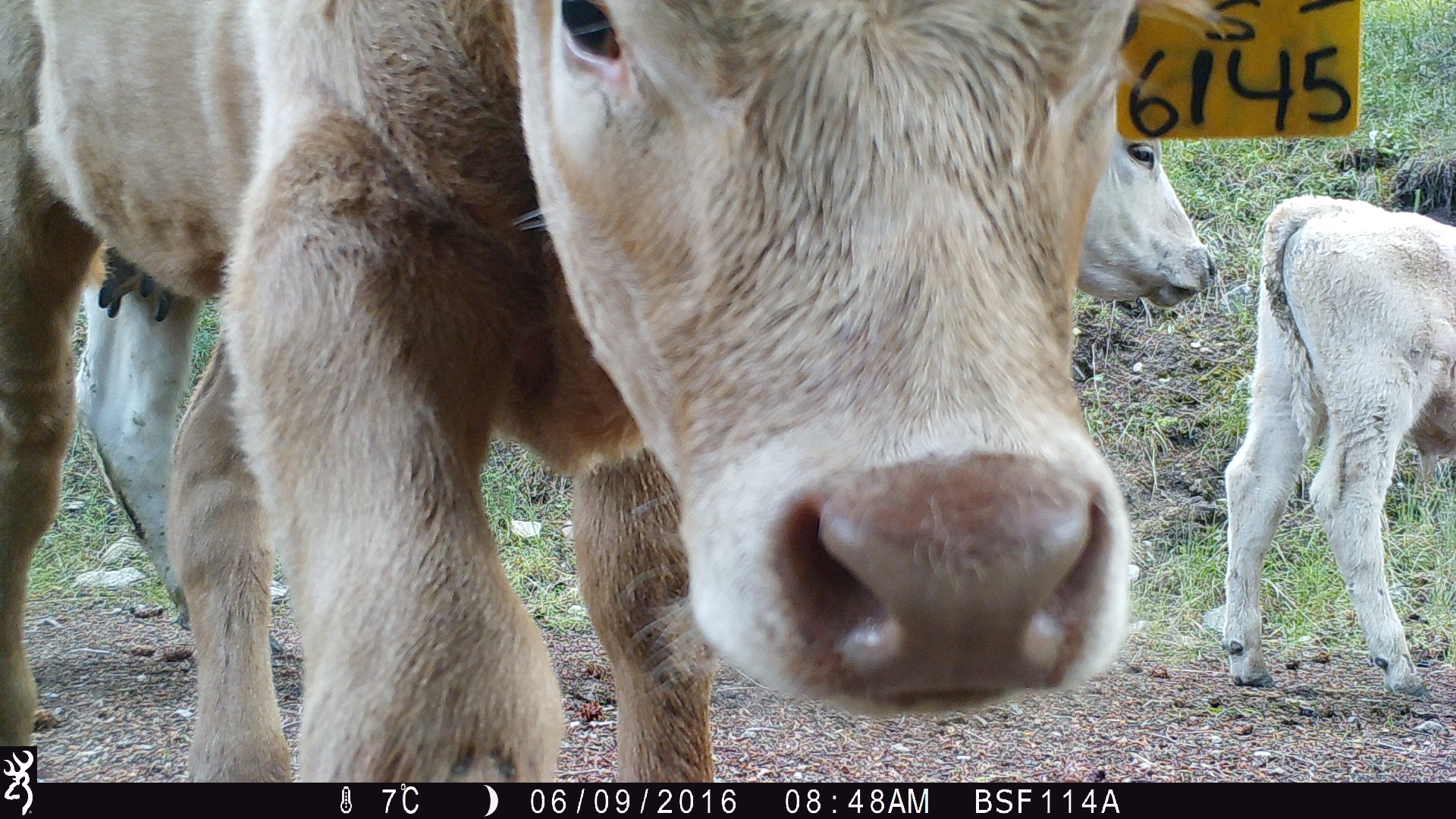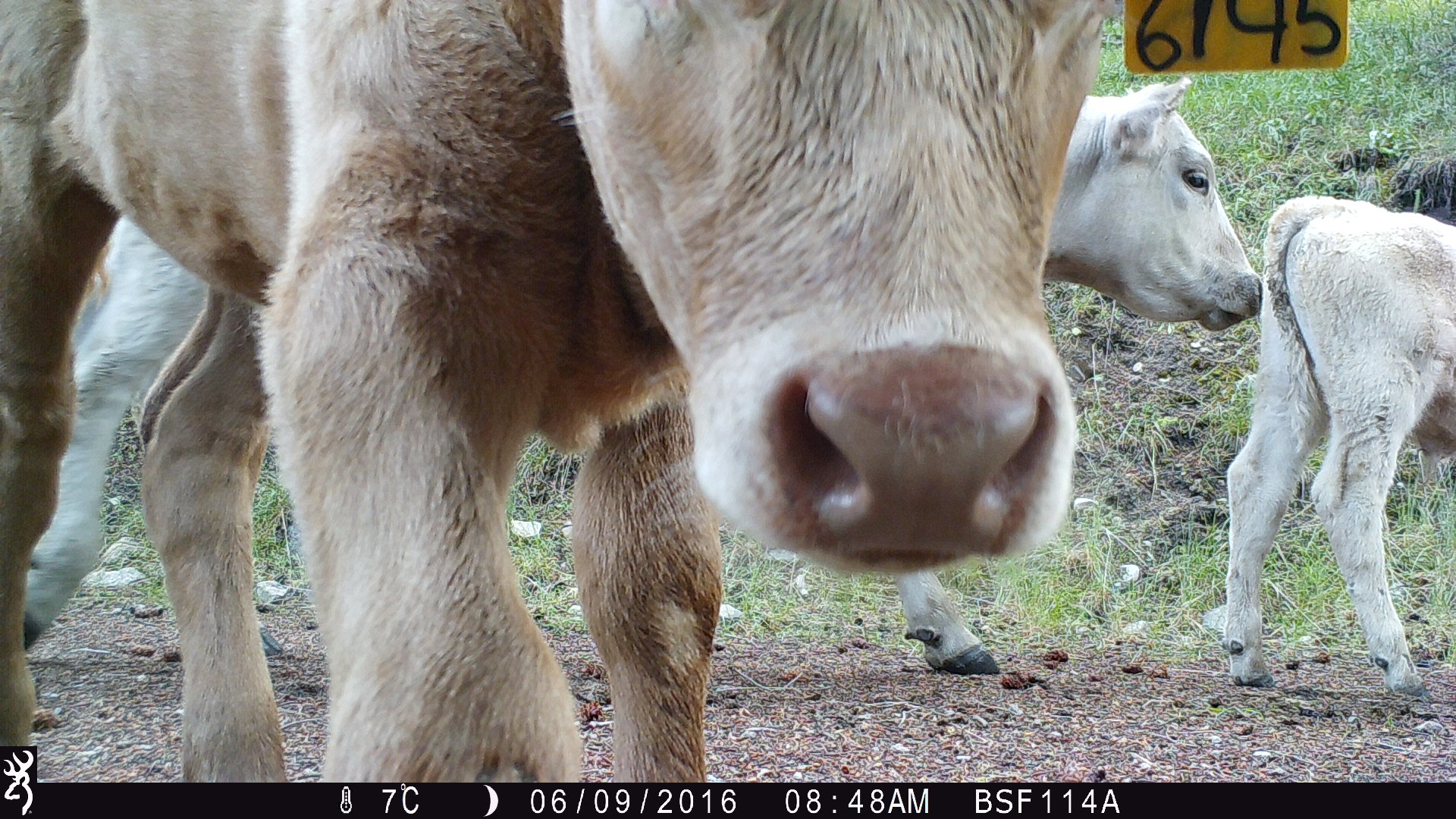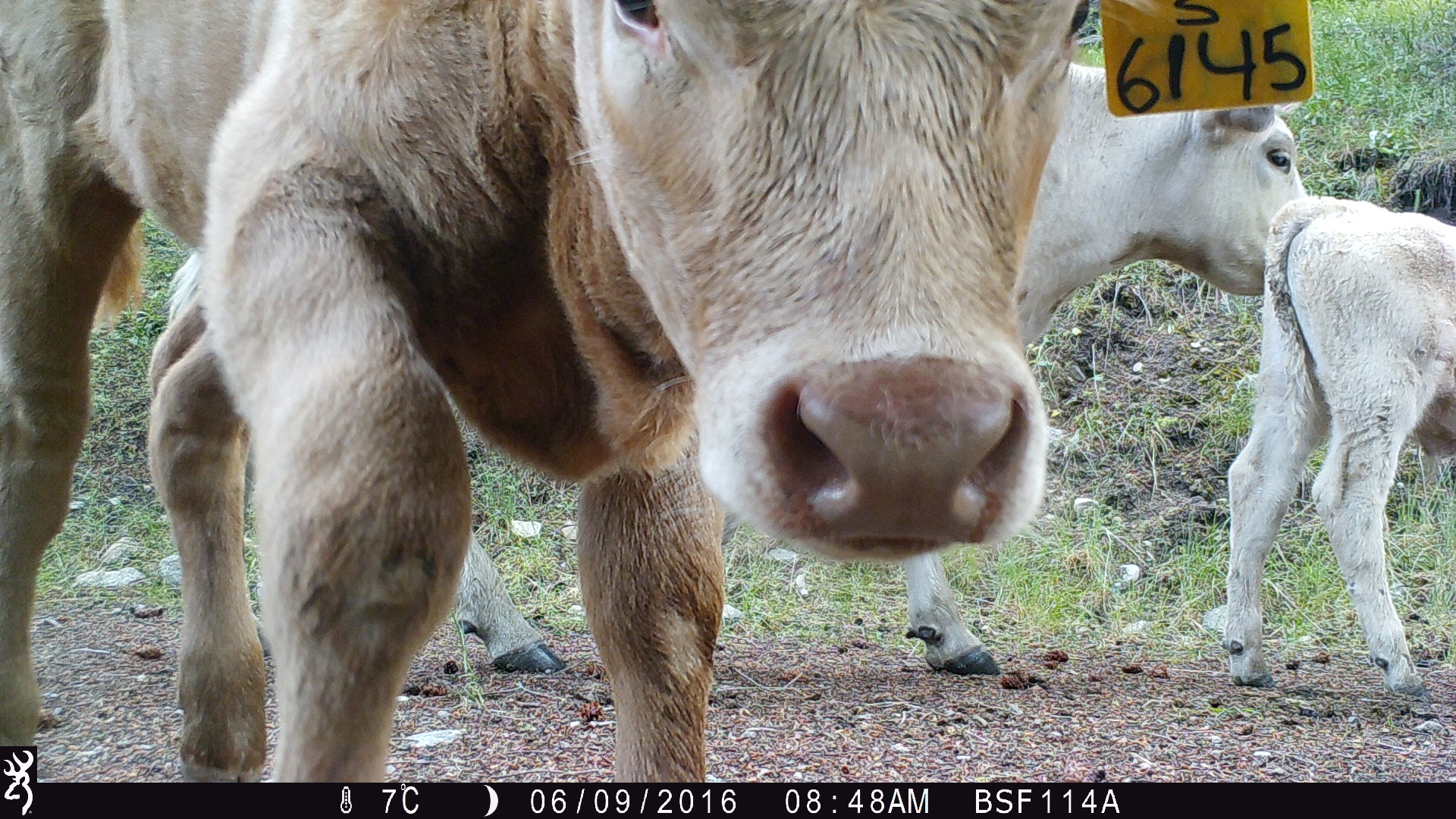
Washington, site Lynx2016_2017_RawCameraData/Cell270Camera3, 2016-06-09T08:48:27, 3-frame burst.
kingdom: Animalia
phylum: Chordata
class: Mammalia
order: Artiodactyla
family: Bovidae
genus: Bos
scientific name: Bos taurus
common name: domestic cattle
Domestic cattle (Bos taurus). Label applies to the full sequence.